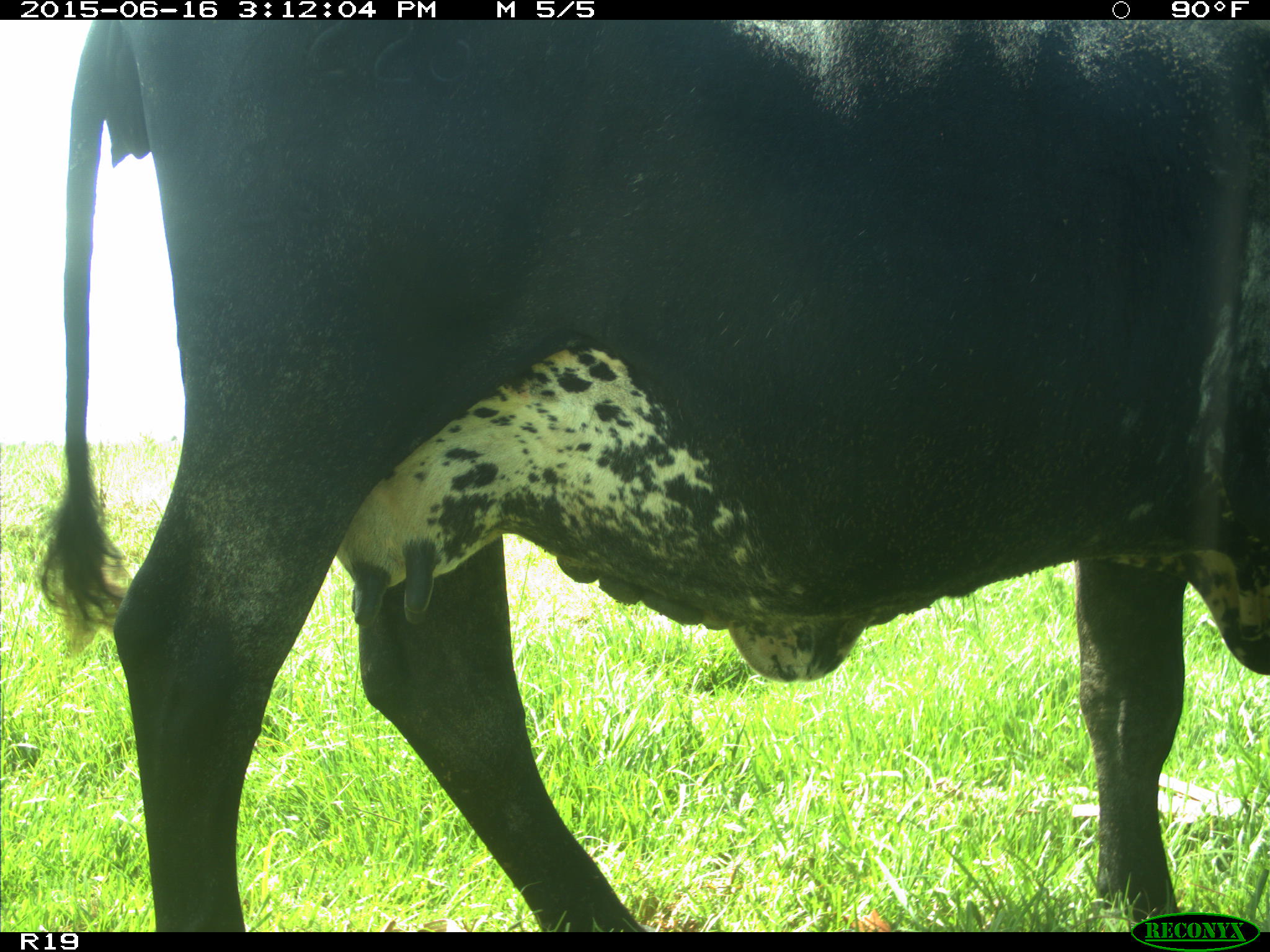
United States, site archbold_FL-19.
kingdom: Animalia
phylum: Chordata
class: Mammalia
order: Artiodactyla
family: Bovidae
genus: Bos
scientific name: Bos taurus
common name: domestic cow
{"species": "Bos taurus (domestic cow)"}